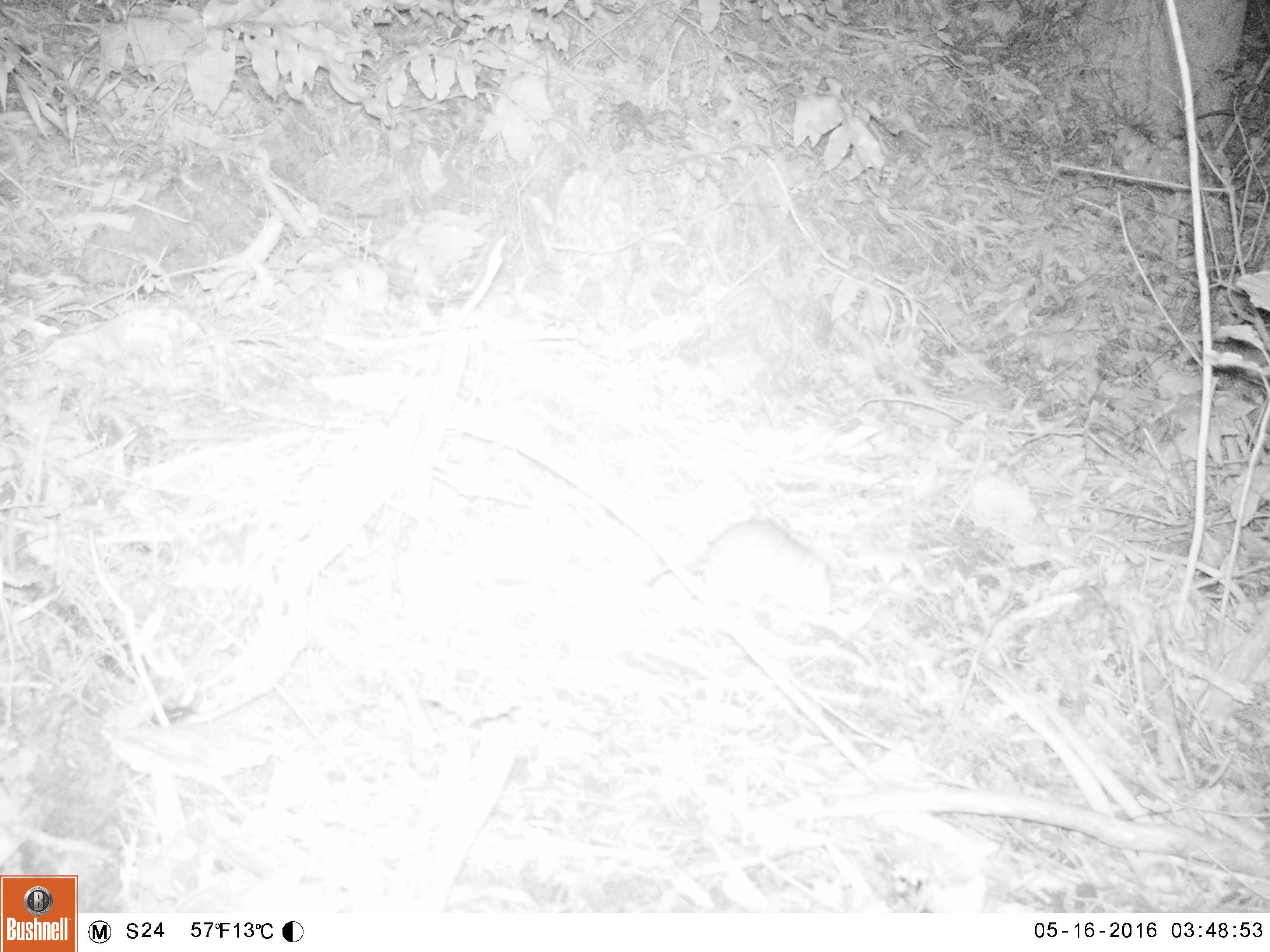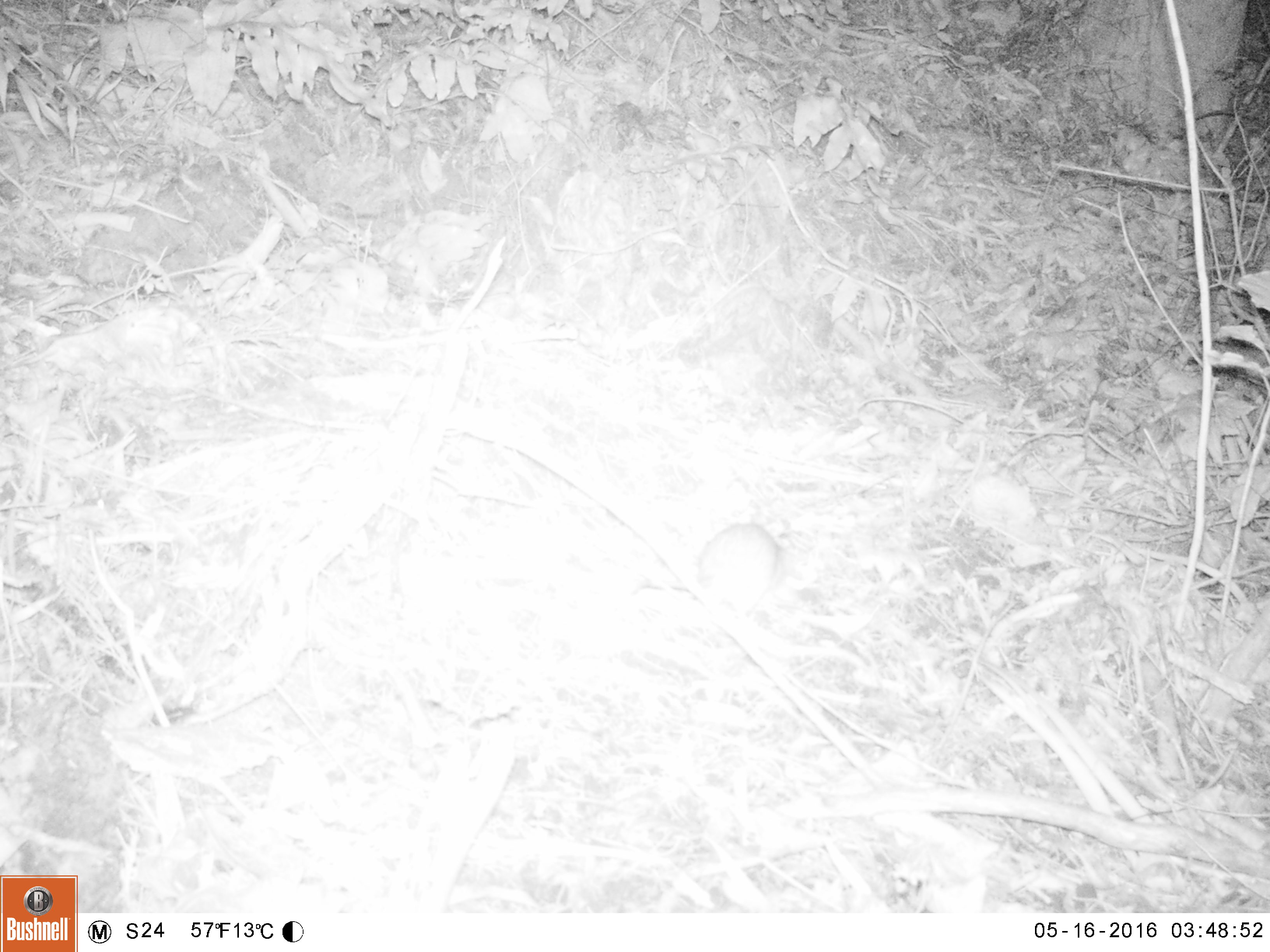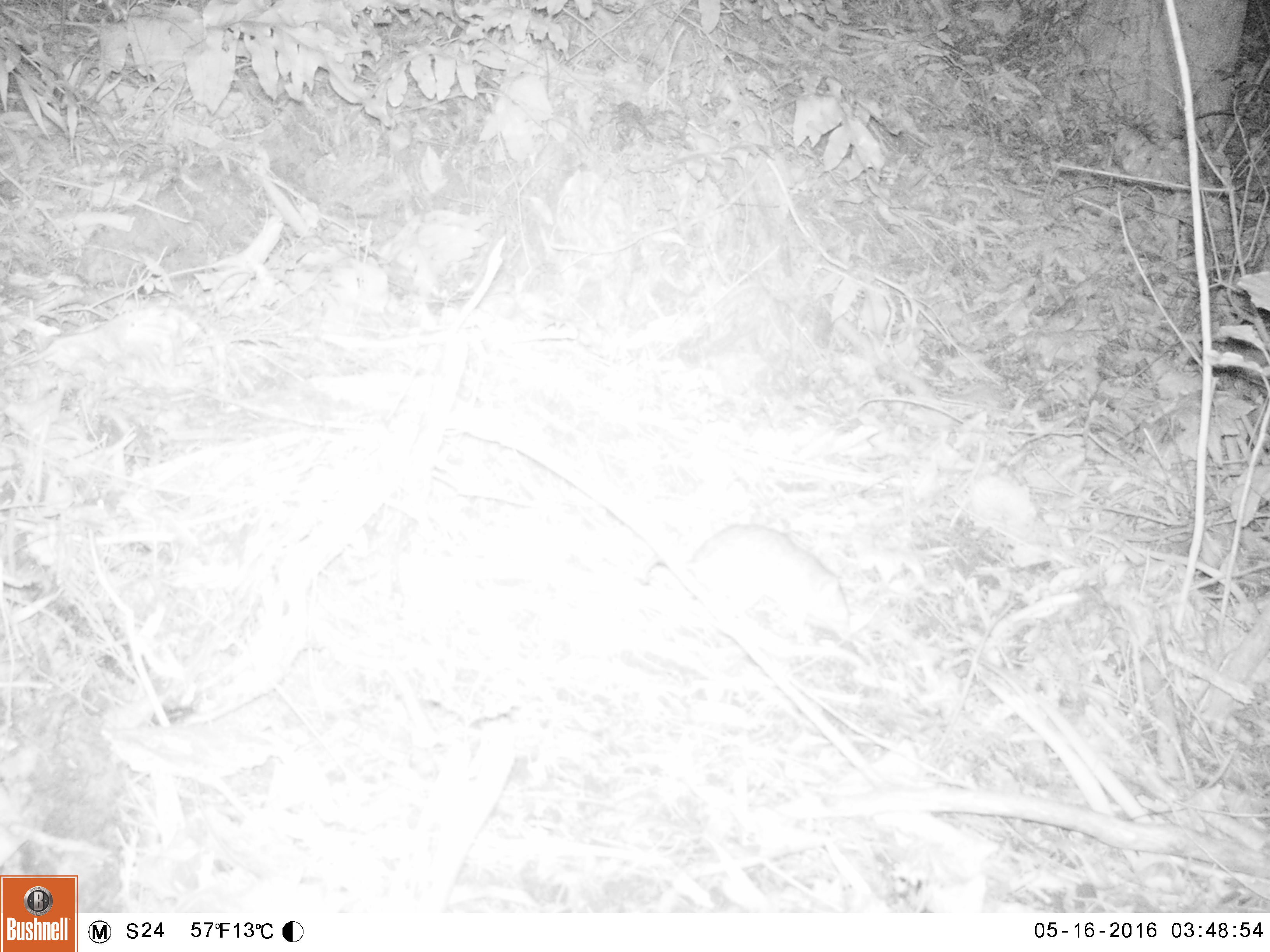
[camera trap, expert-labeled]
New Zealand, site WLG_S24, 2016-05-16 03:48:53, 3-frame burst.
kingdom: Animalia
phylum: Chordata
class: Mammalia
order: Rodentia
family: Muridae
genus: Rattus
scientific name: Rattus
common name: rat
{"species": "rat (Rattus)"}